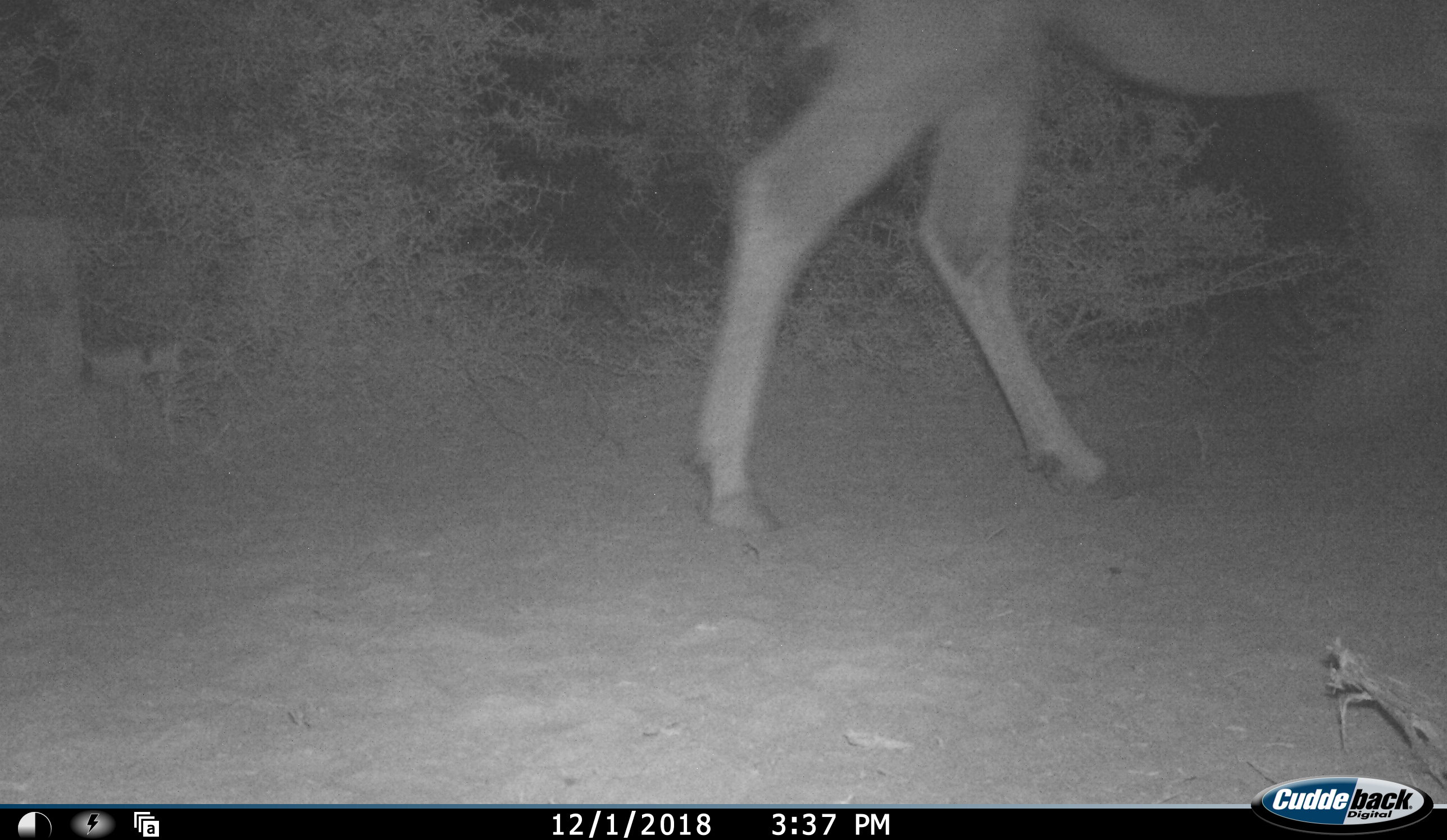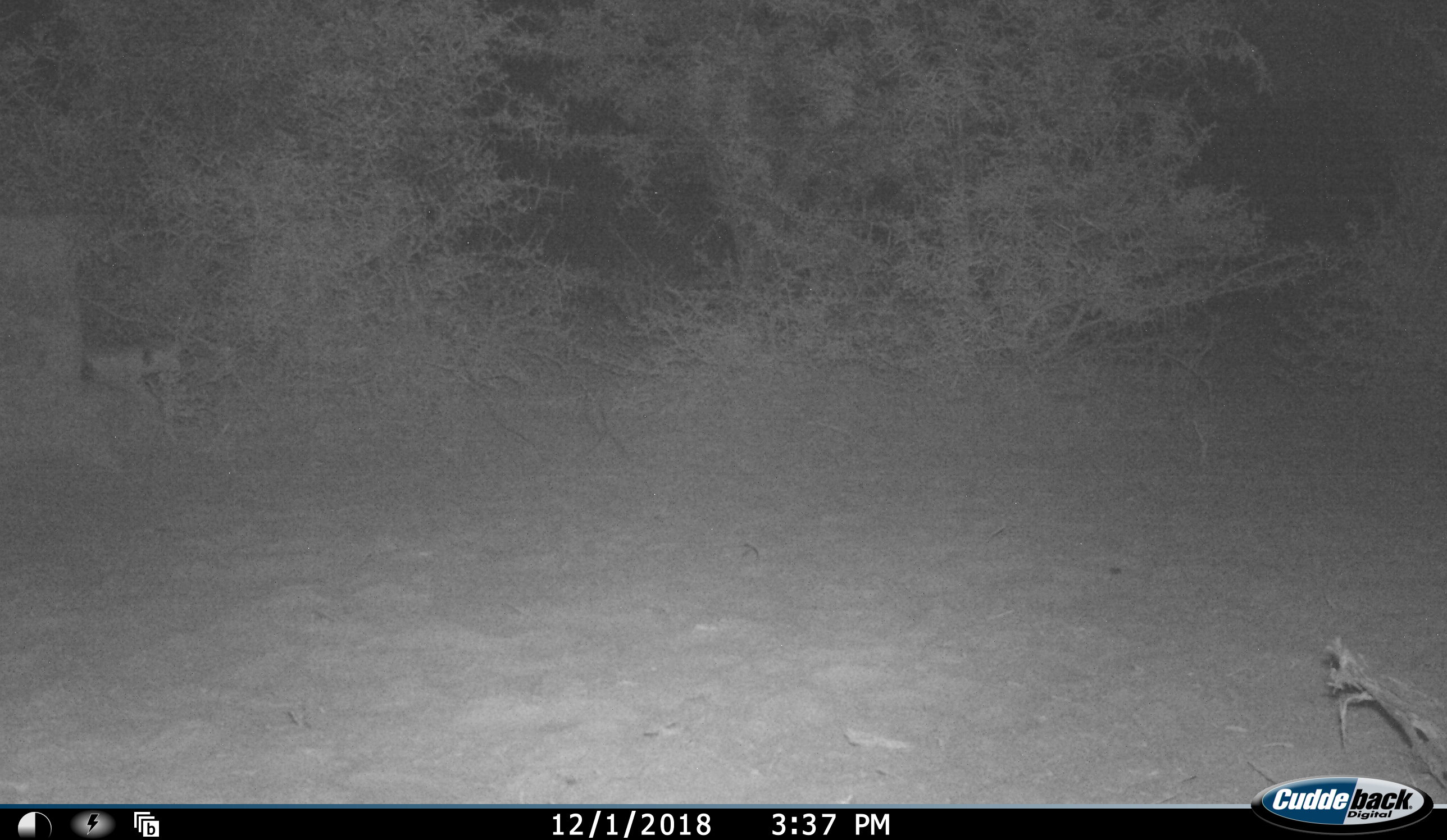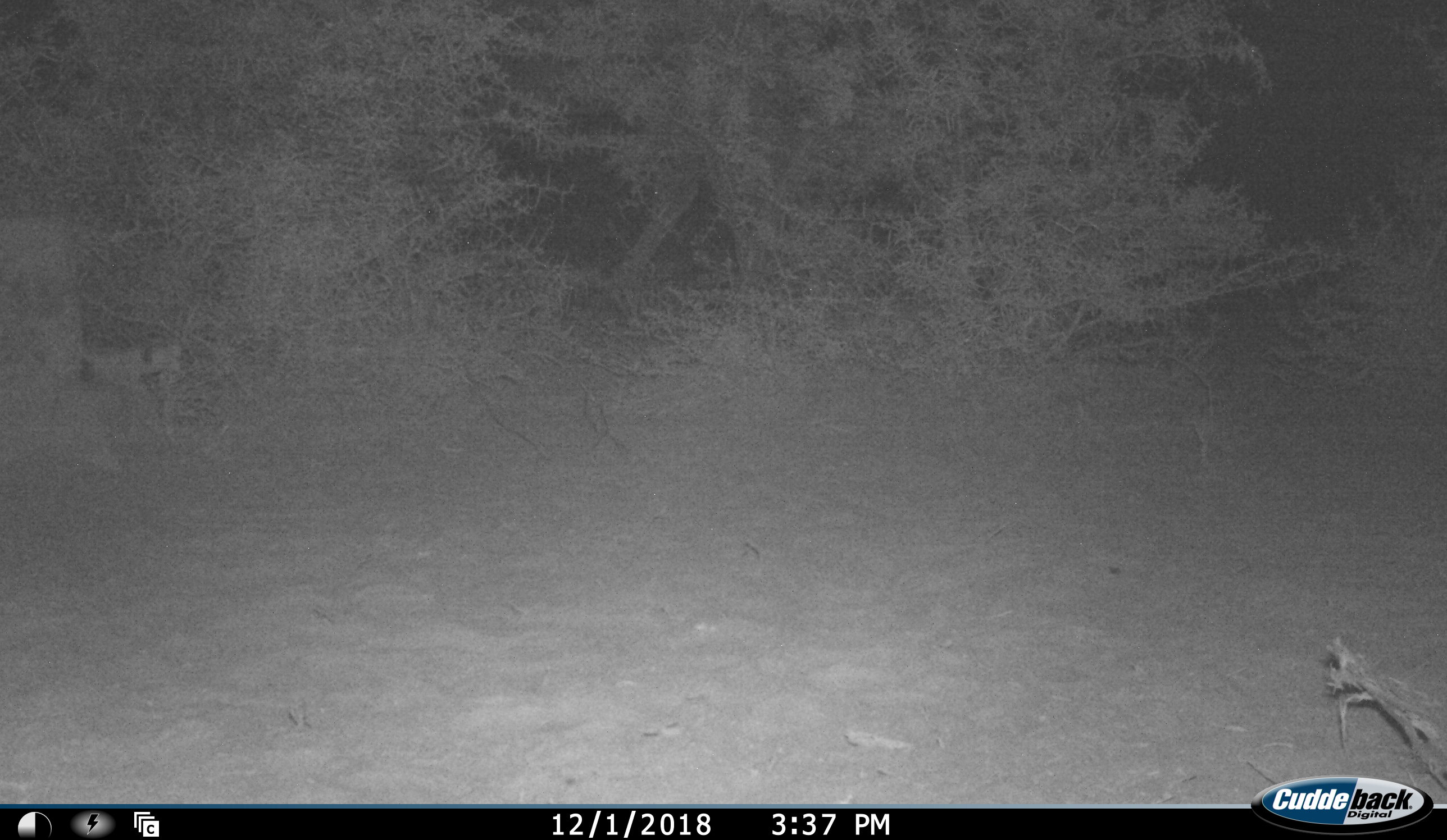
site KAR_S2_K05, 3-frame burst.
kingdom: Animalia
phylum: Chordata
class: Mammalia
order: Artiodactyla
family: Bovidae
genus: Tragelaphus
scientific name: Tragelaphus oryx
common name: eland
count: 1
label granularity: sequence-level